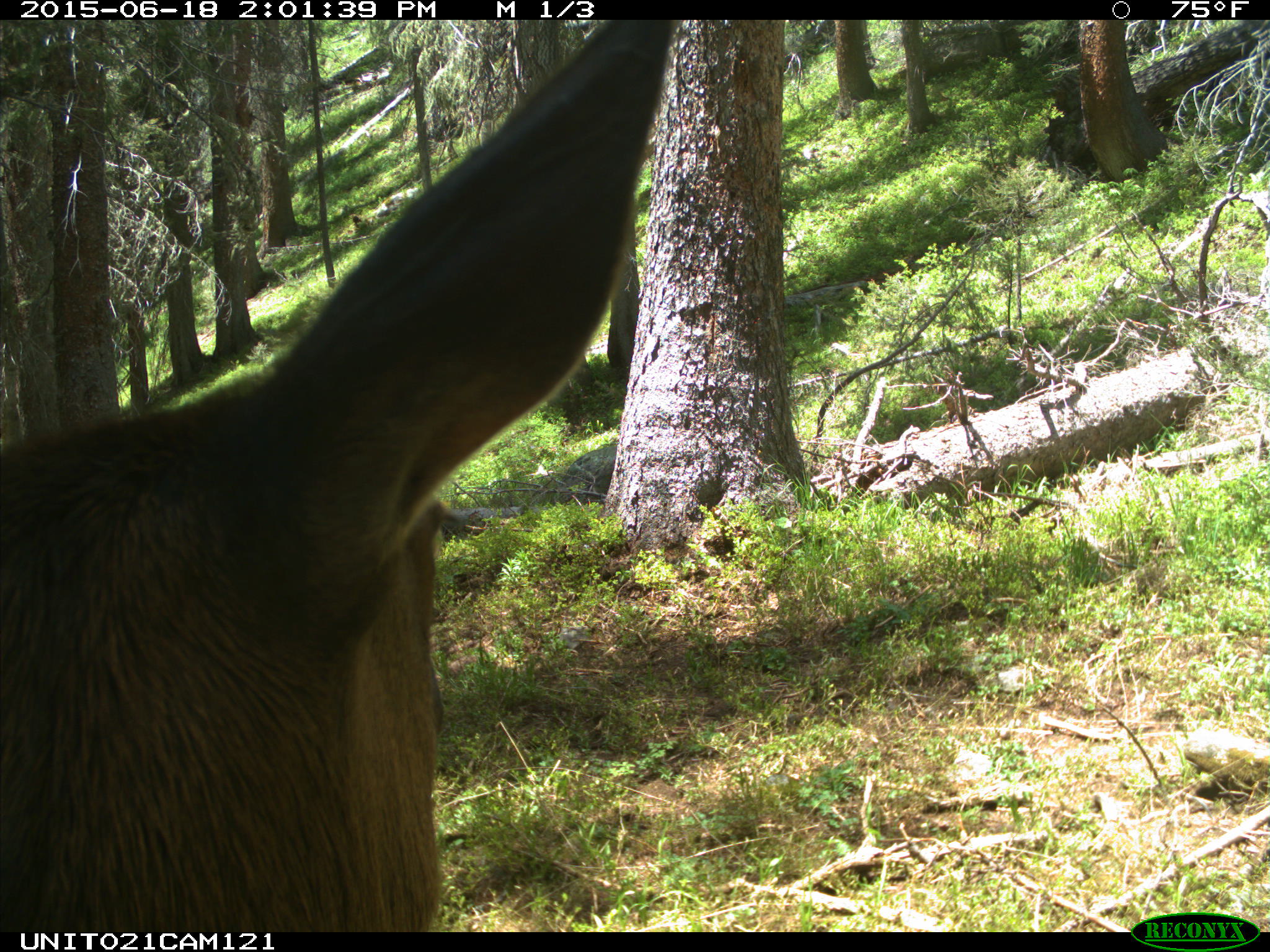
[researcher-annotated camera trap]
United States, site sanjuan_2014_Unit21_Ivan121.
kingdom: Animalia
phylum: Chordata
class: Mammalia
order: Artiodactyla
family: Cervidae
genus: Cervus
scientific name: Cervus elaphus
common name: red deer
Cervus elaphus (red deer).